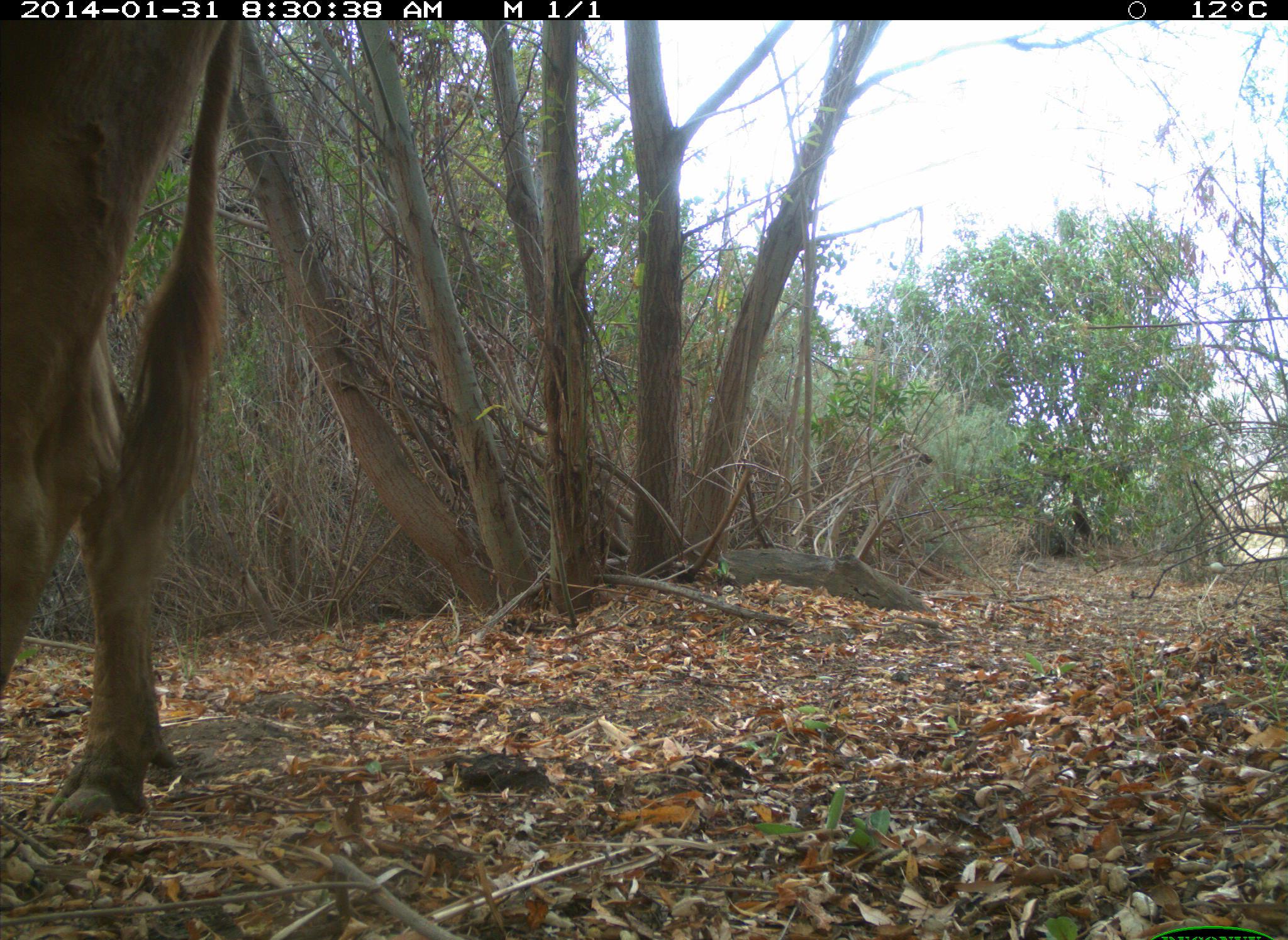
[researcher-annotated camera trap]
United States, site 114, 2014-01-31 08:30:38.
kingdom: Animalia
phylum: Chordata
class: Mammalia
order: Artiodactyla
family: Bovidae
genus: Bos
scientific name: Bos taurus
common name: cow